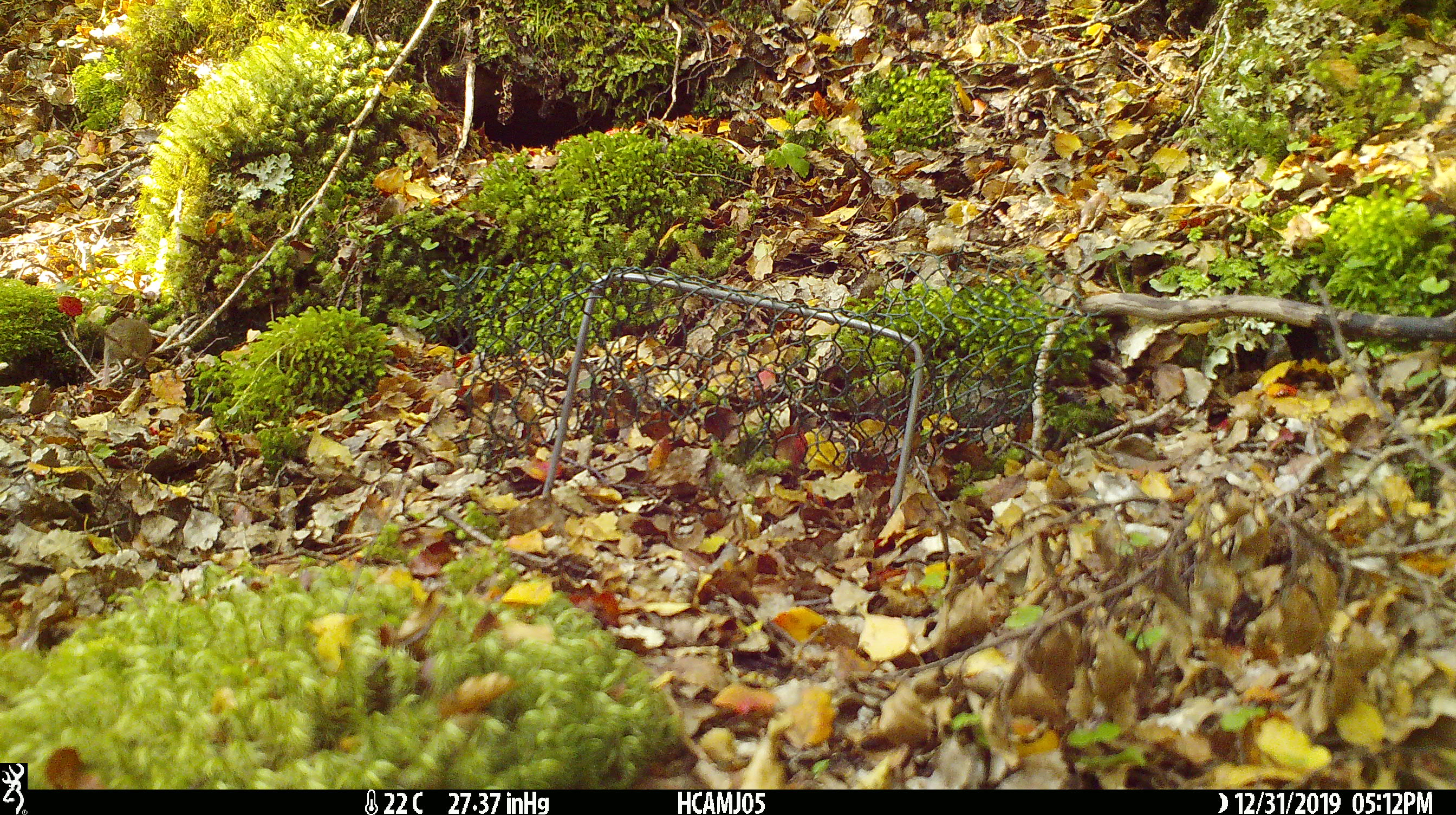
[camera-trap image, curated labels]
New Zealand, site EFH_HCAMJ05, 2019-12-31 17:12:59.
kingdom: Animalia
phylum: Chordata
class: Mammalia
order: Rodentia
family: Muridae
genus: Mus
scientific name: Mus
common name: mouse